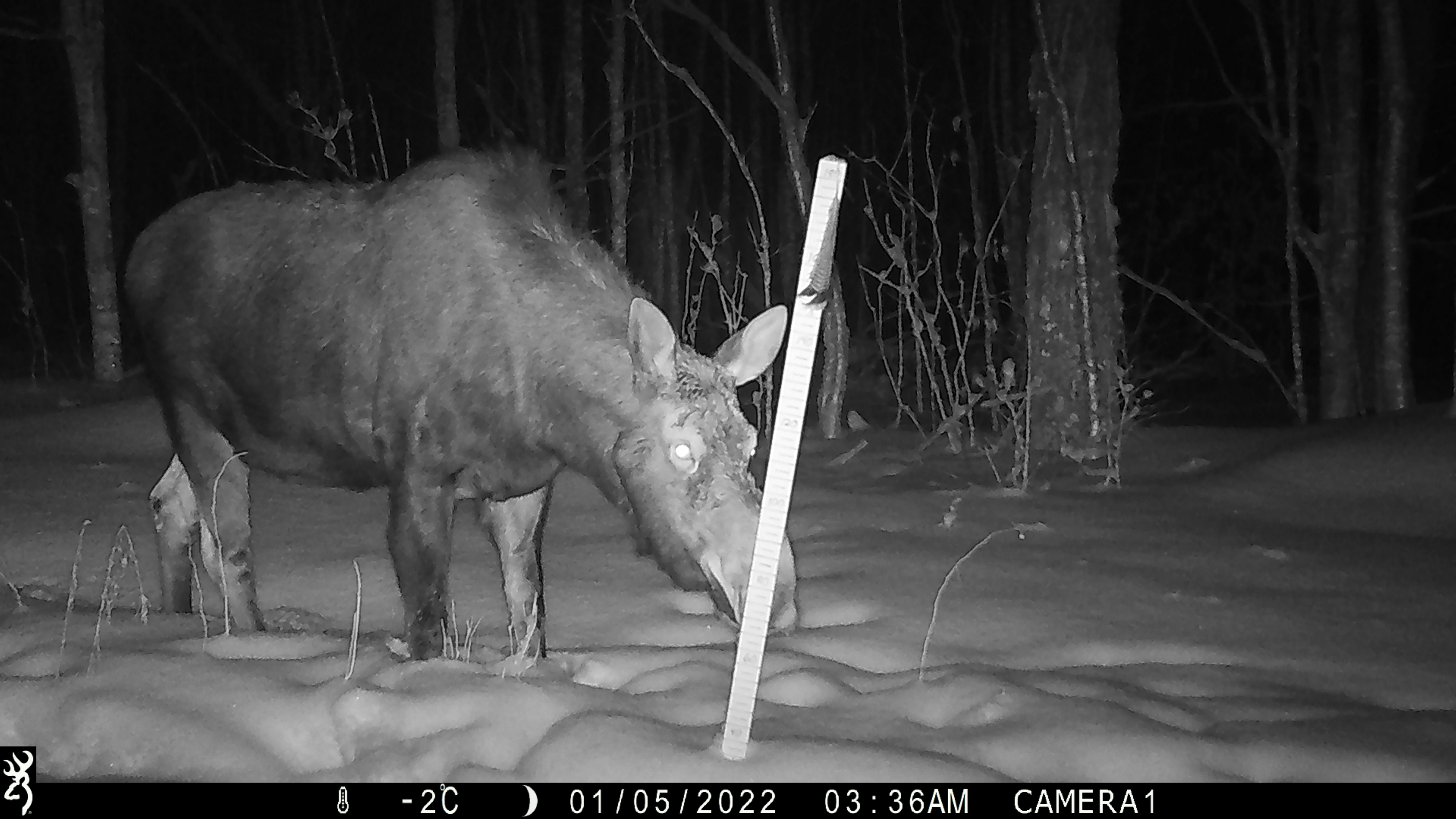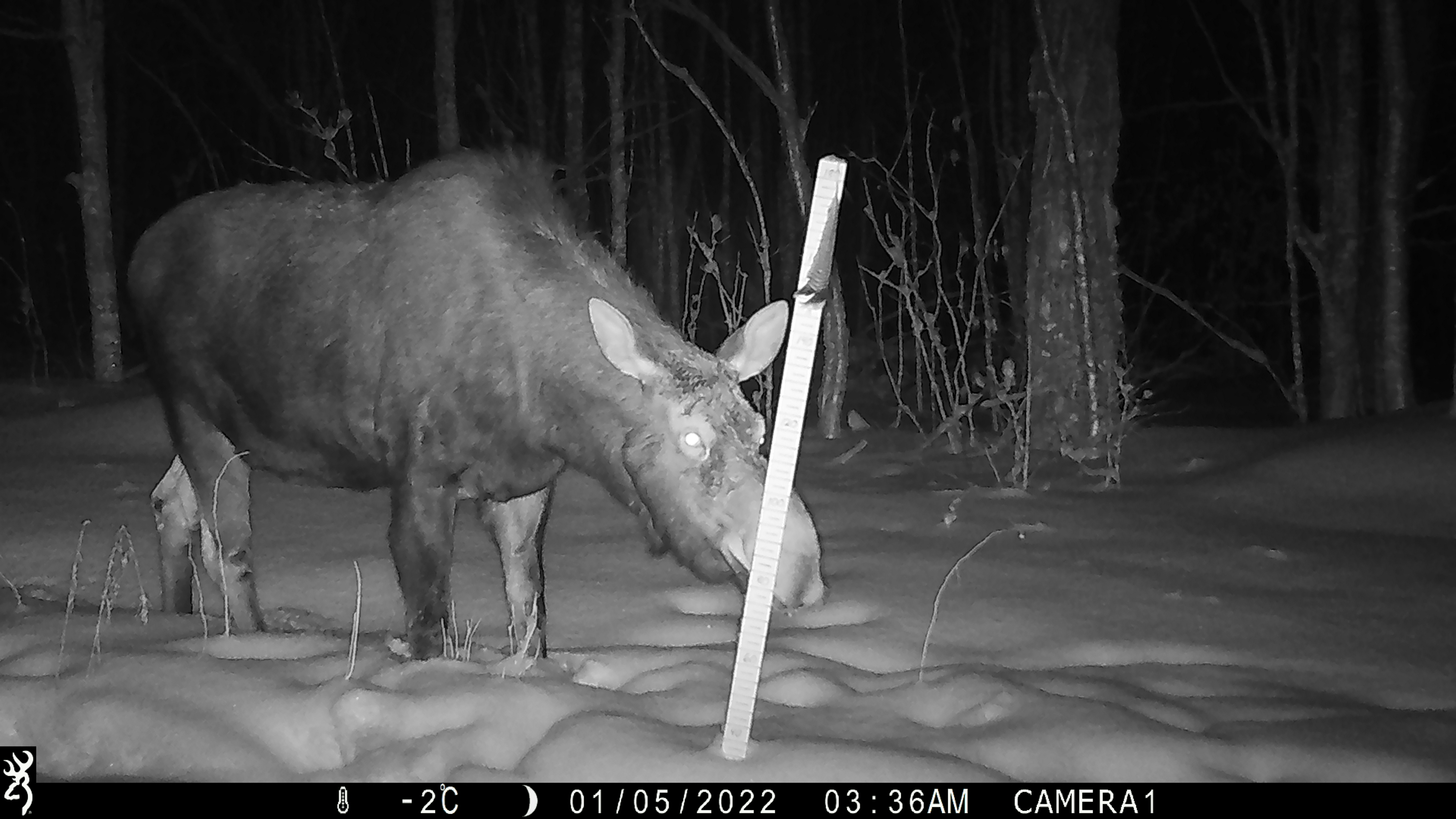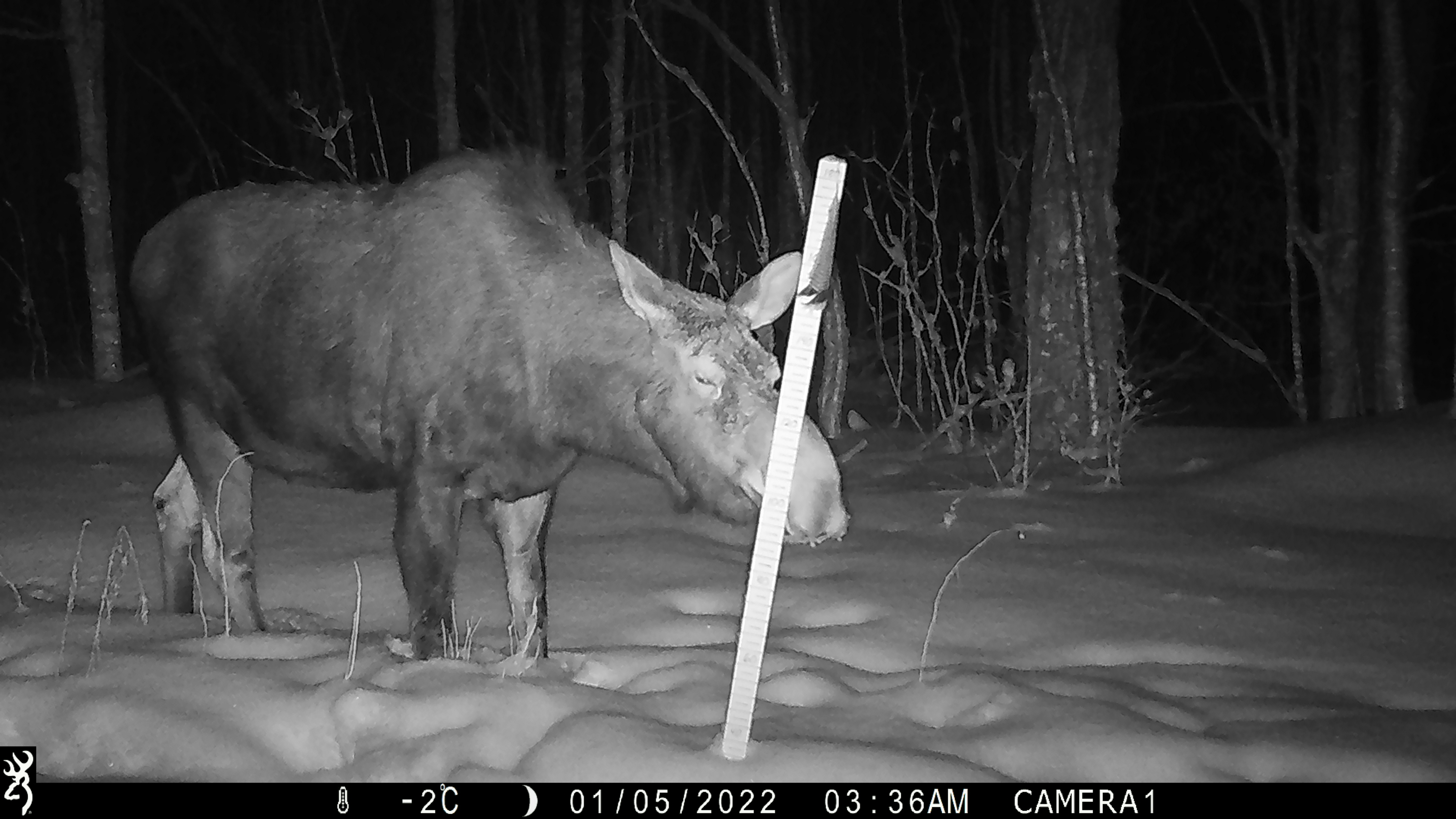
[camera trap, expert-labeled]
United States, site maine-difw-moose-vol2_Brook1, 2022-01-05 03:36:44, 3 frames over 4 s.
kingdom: Animalia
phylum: Chordata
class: Mammalia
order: Artiodactyla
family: Cervidae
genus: Alces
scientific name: Alces alces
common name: moose